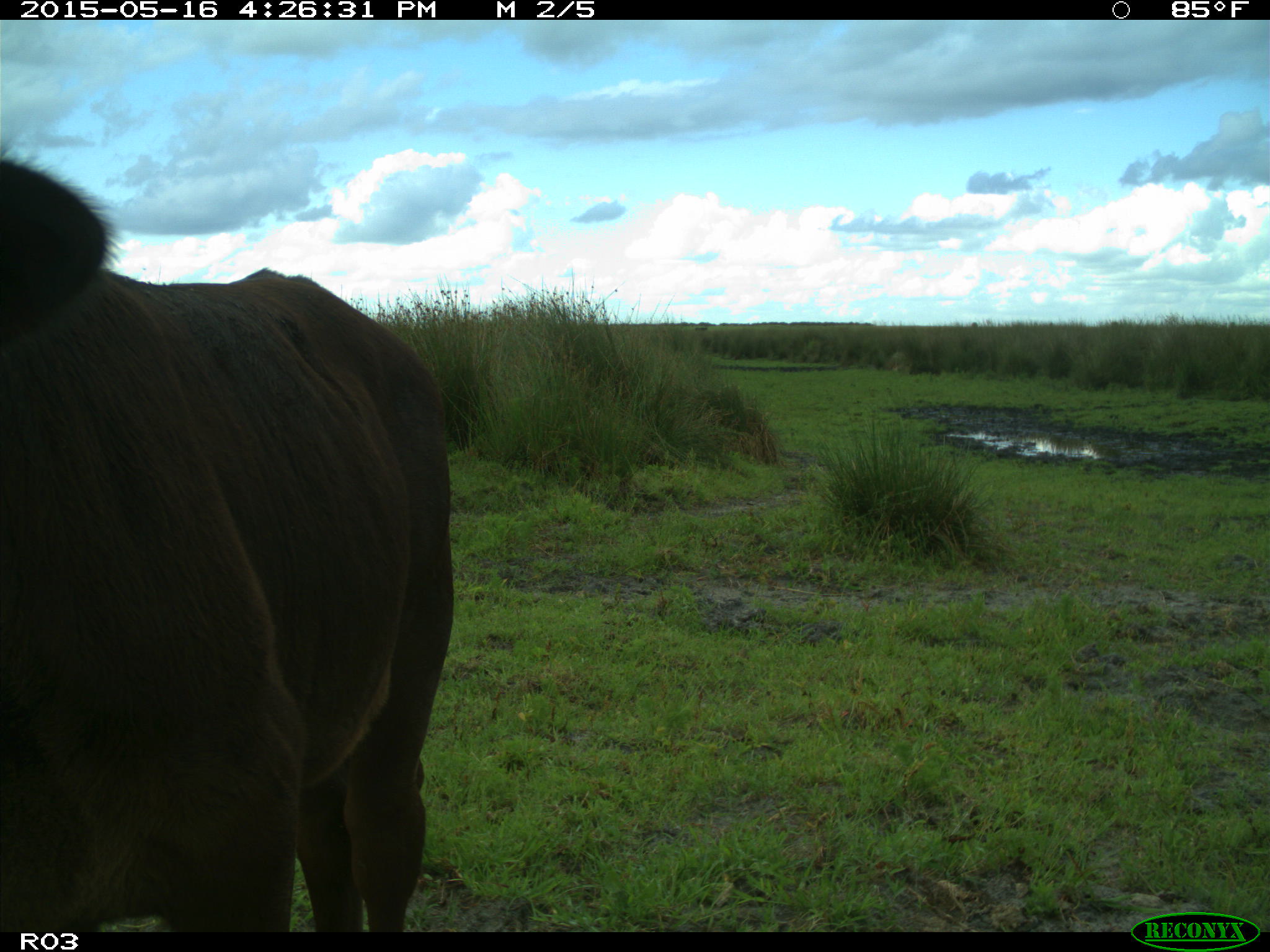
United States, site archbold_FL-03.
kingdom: Animalia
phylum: Chordata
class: Mammalia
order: Artiodactyla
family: Bovidae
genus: Bos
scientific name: Bos taurus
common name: domestic cow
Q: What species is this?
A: Bos taurus (domestic cow).